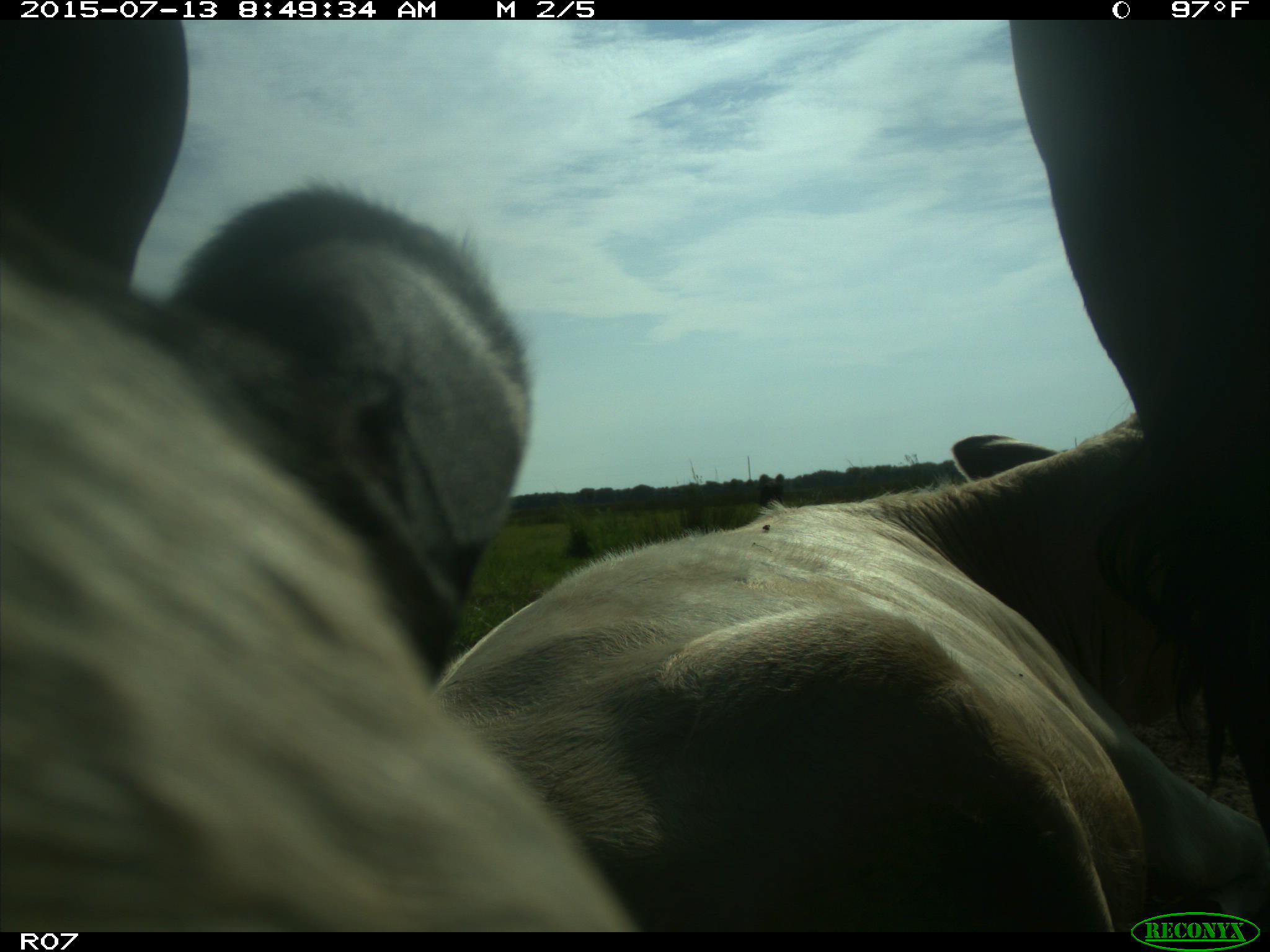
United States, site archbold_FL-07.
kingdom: Animalia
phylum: Chordata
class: Mammalia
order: Artiodactyla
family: Bovidae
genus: Bos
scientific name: Bos taurus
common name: domestic cow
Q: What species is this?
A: Bos taurus (domestic cow).